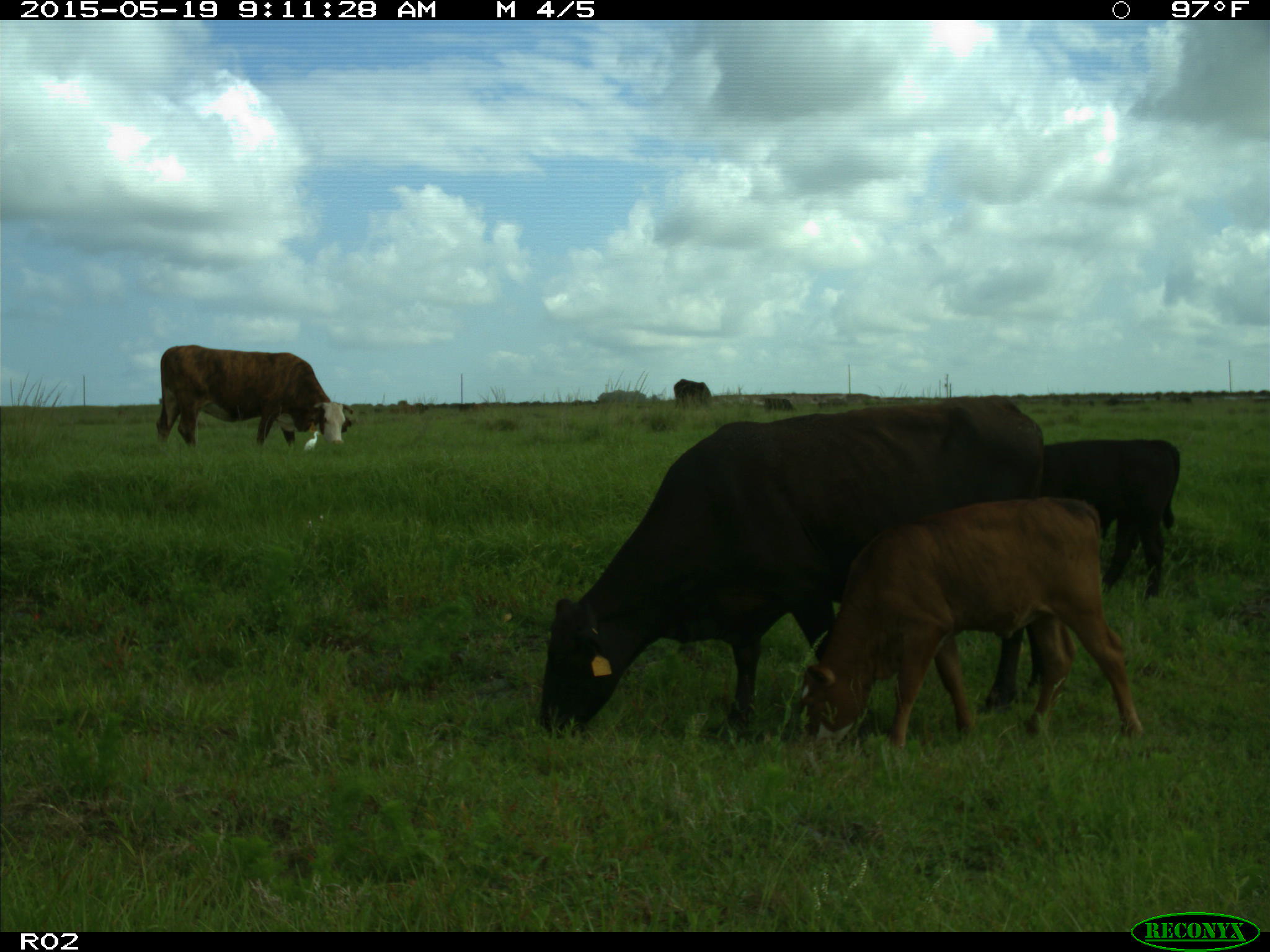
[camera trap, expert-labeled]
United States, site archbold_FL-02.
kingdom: Animalia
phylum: Chordata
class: Mammalia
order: Artiodactyla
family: Bovidae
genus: Bos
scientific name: Bos taurus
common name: domestic cow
Bos taurus (domestic cow).